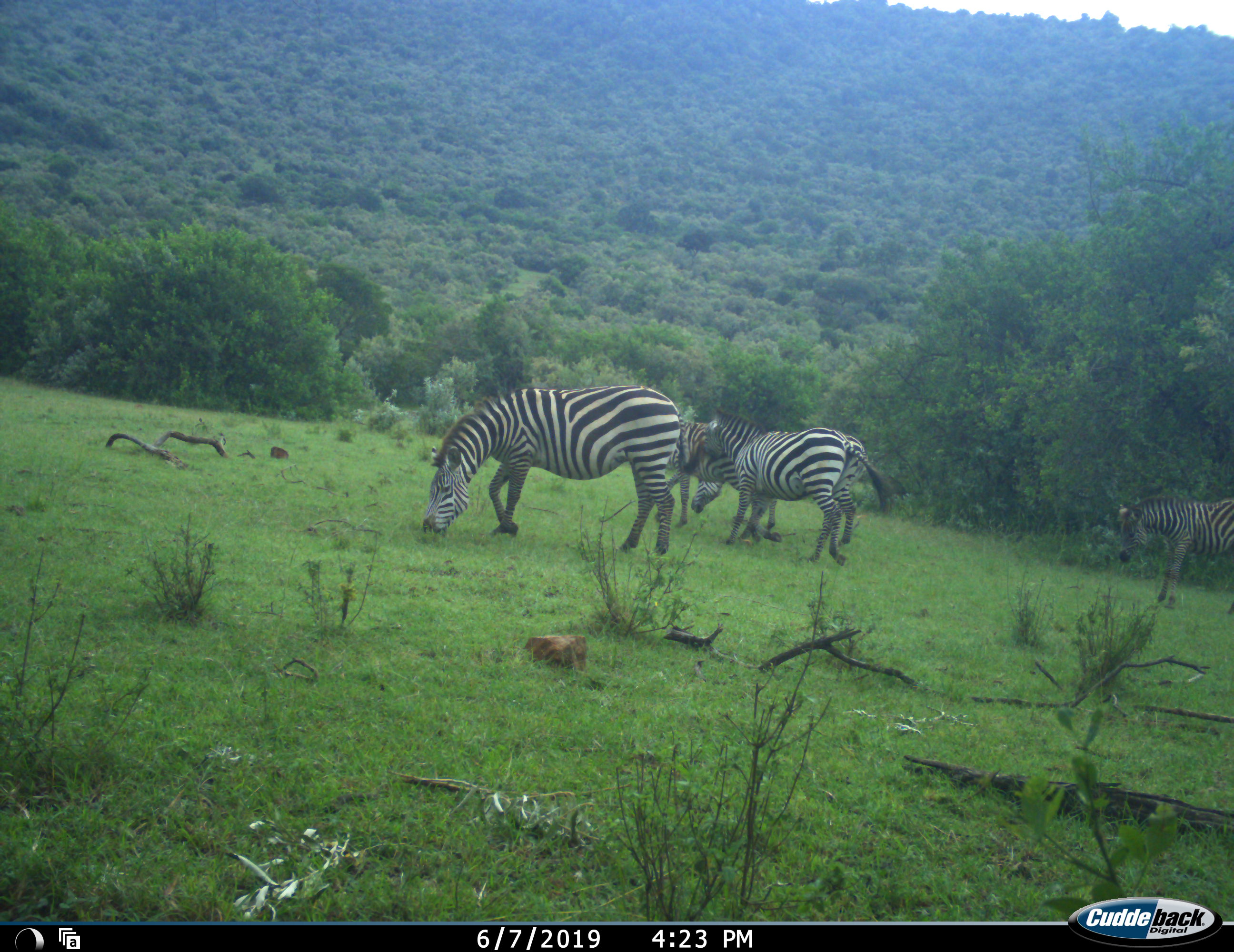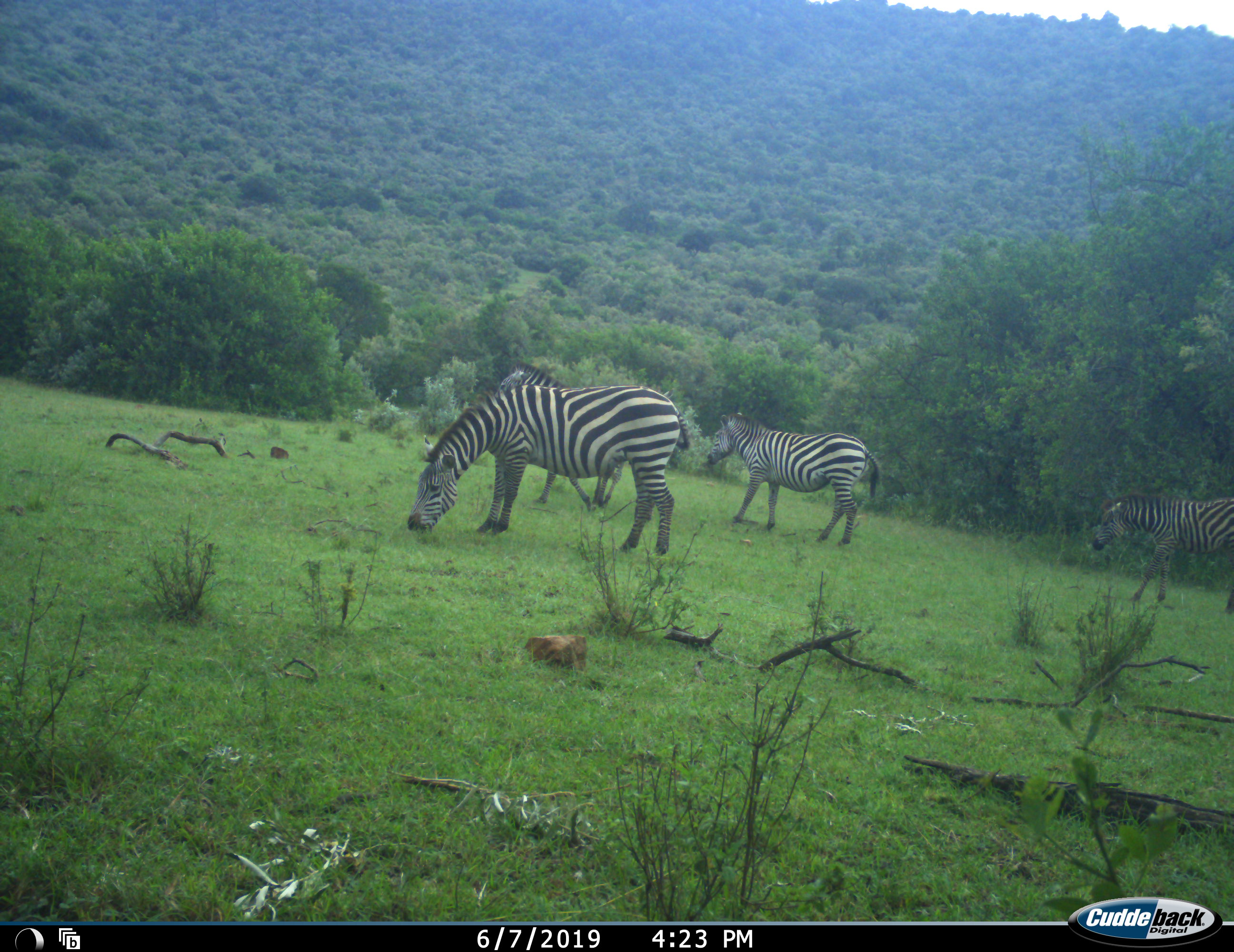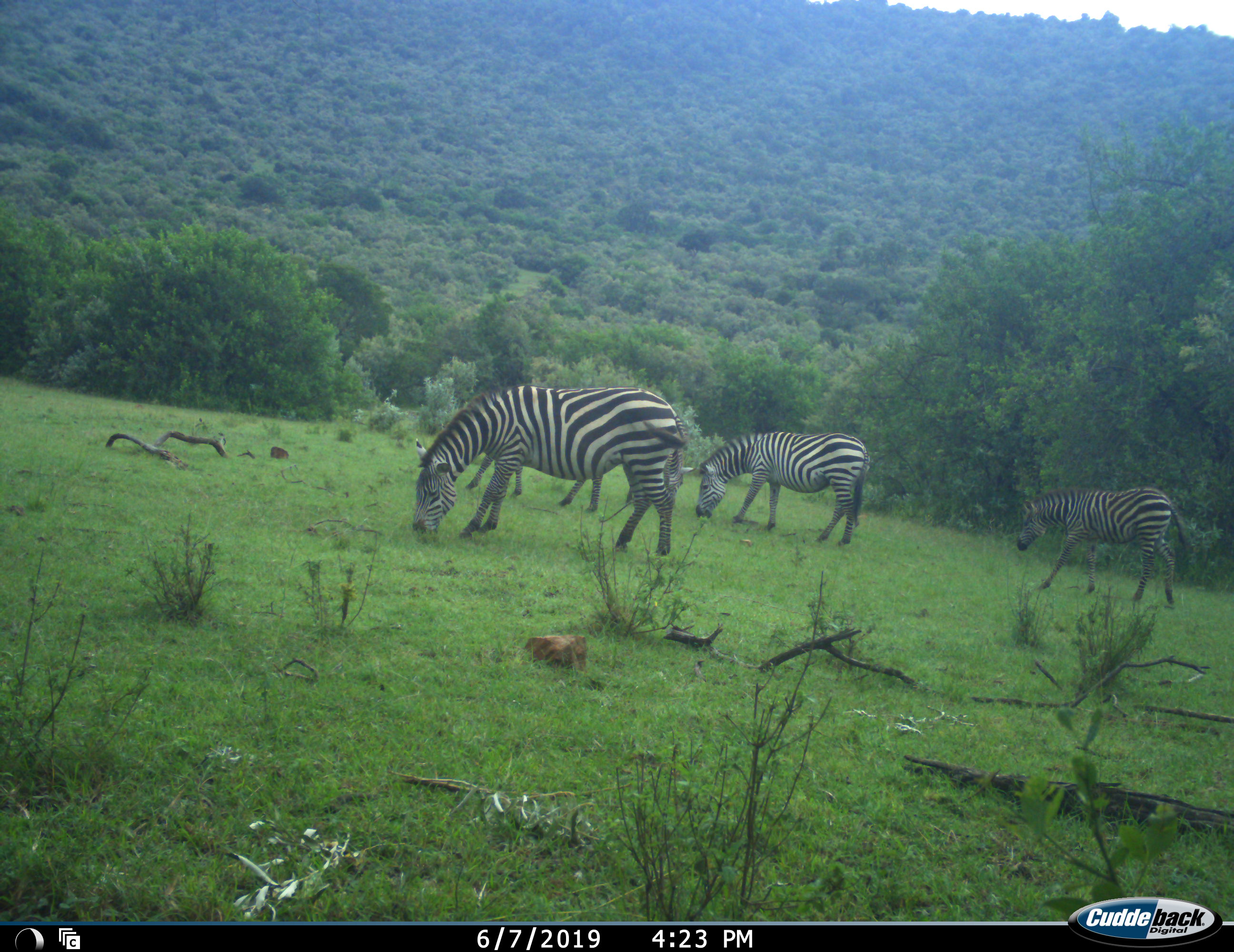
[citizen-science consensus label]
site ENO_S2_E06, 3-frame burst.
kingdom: Animalia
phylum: Chordata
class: Mammalia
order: Perissodactyla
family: Equidae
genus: Equus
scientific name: Equus quagga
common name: plains zebra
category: zebraplains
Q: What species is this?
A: Zebraplains (plains zebra) (Equus quagga).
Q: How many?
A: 4.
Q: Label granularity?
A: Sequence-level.